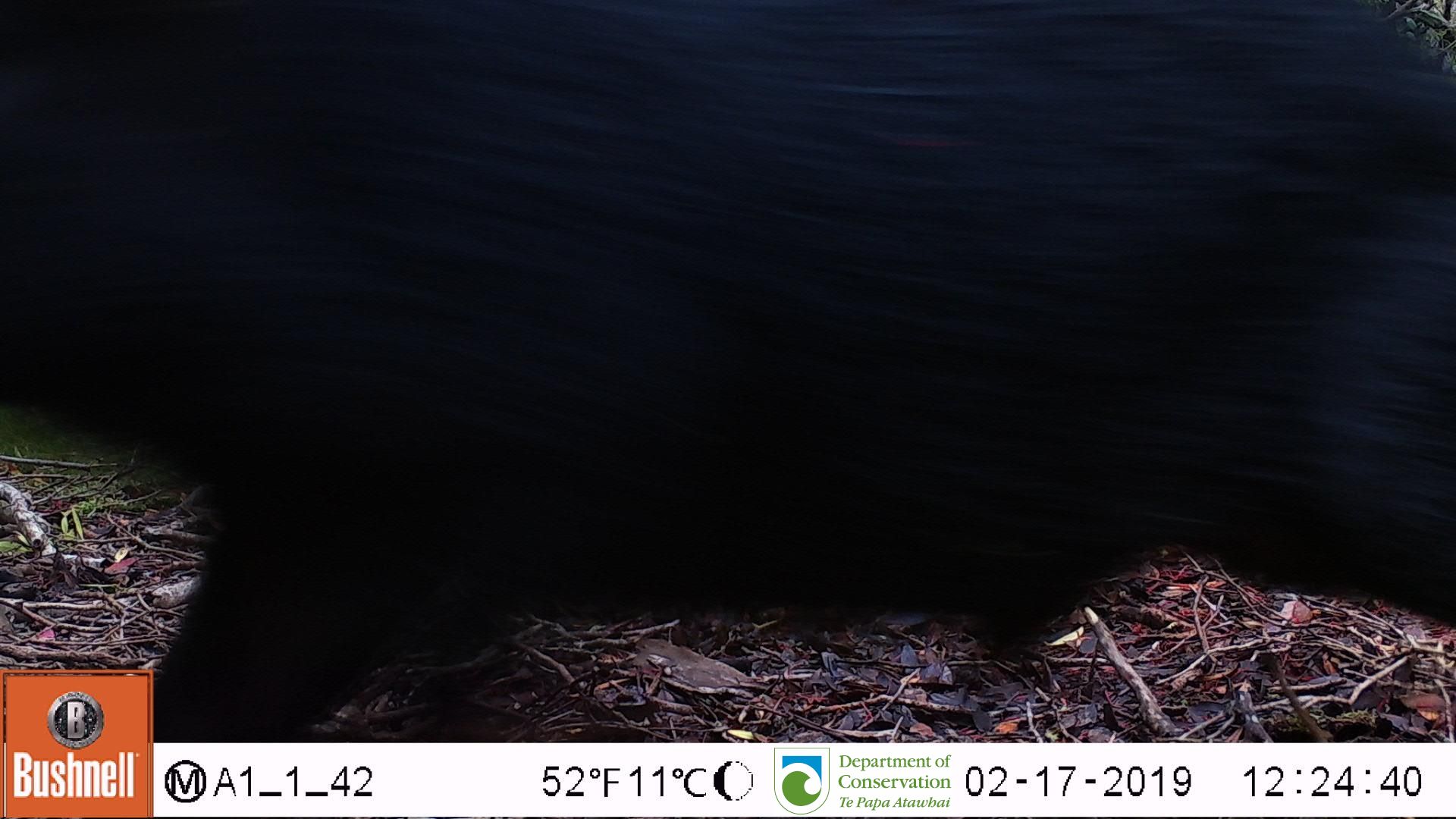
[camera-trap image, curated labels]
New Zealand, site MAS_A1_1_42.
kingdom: Animalia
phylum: Chordata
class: Mammalia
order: Artiodactyla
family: Suidae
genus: Sus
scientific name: Sus scrofa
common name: pig